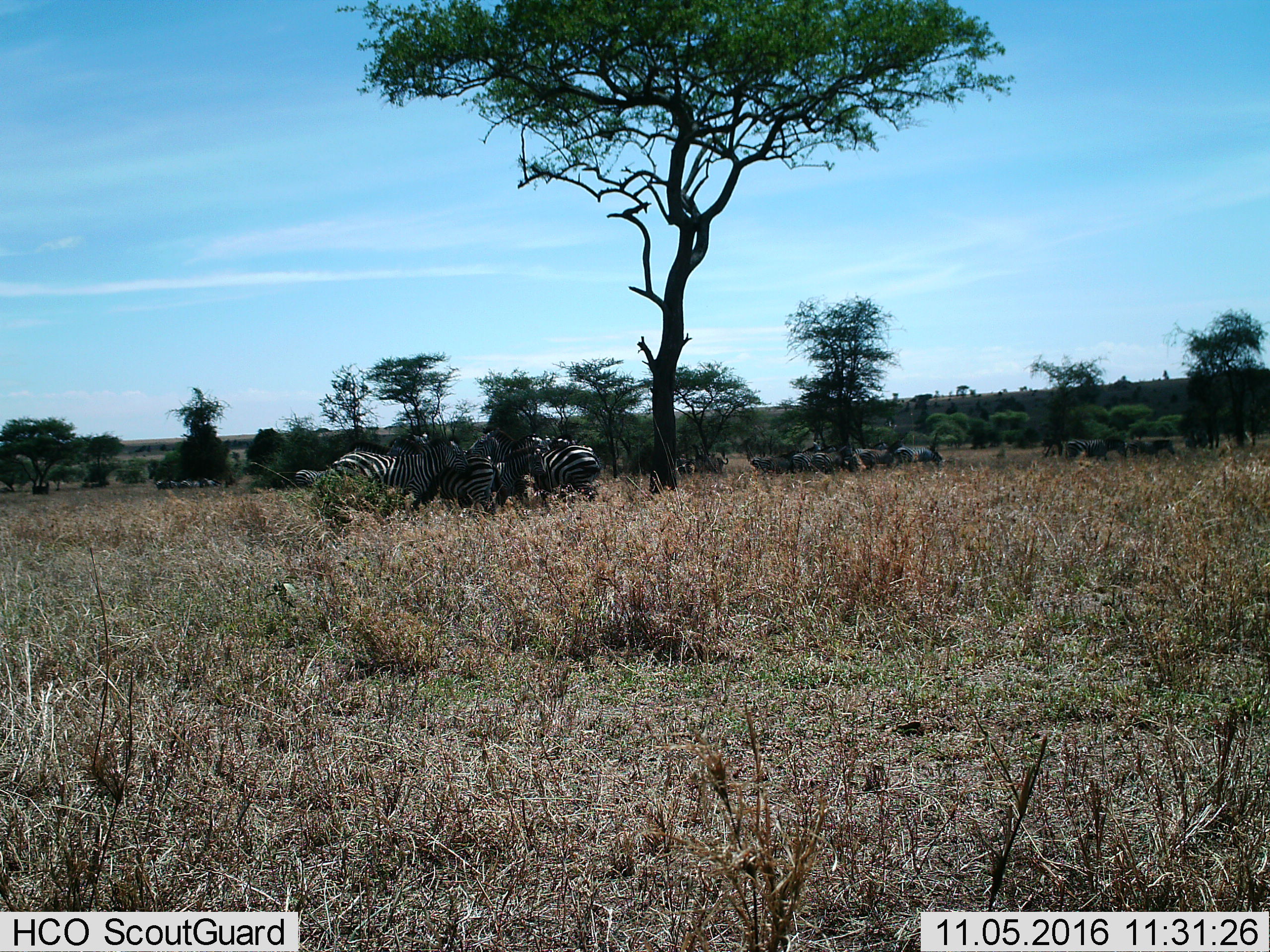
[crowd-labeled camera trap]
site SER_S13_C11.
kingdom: Animalia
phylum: Chordata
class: Mammalia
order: Perissodactyla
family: Equidae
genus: Equus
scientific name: Equus quagga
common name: plains zebra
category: zebraplains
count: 11-50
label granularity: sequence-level